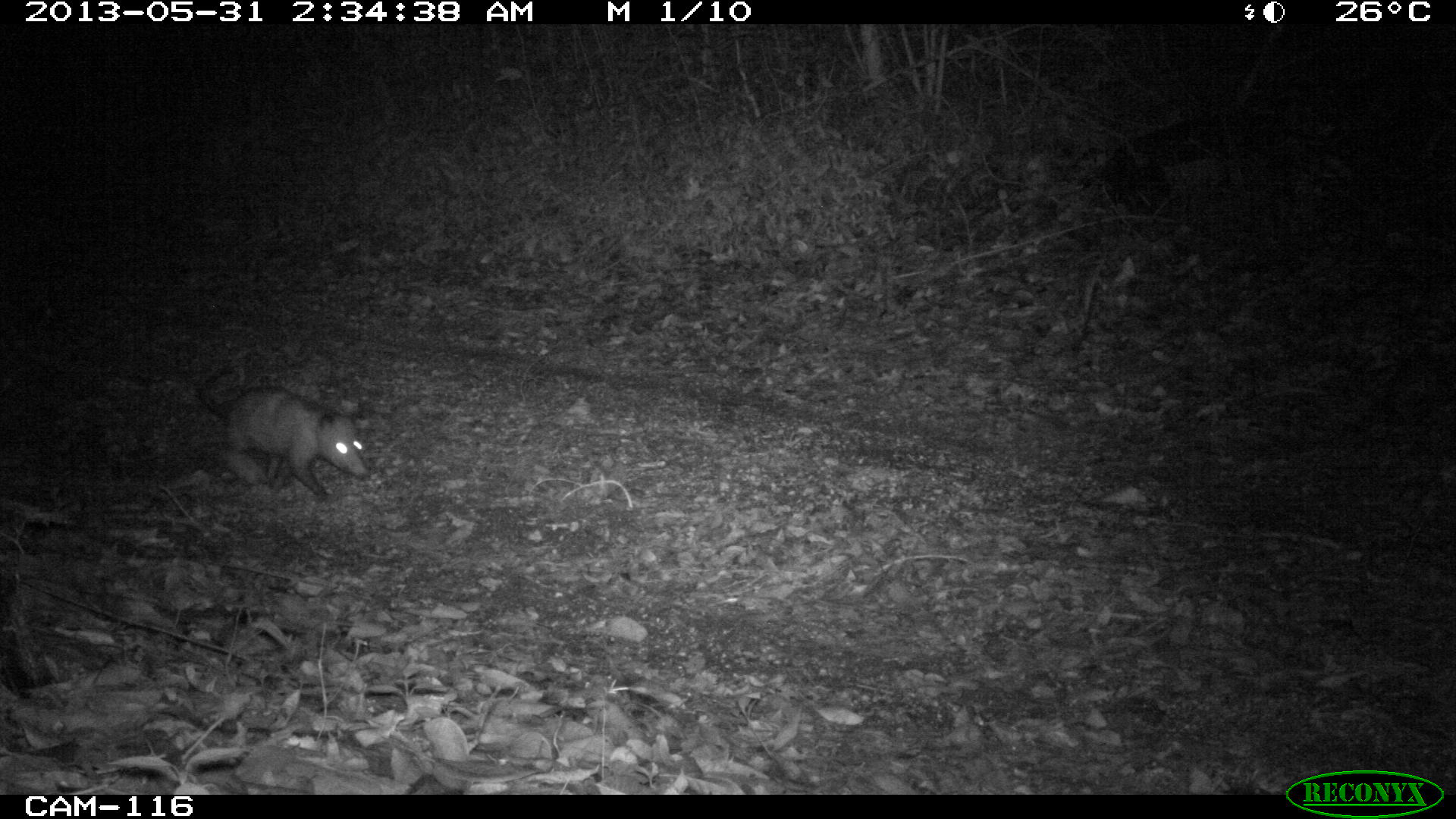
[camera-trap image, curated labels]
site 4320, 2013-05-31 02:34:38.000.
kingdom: Animalia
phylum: Chordata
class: Mammalia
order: Didelphimorphia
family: Didelphidae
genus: Didelphis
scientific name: Didelphis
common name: american opossums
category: didelphis sp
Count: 1.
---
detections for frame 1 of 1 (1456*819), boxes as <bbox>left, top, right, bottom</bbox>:
didelphis sp: <bbox>194, 359, 372, 497</bbox>